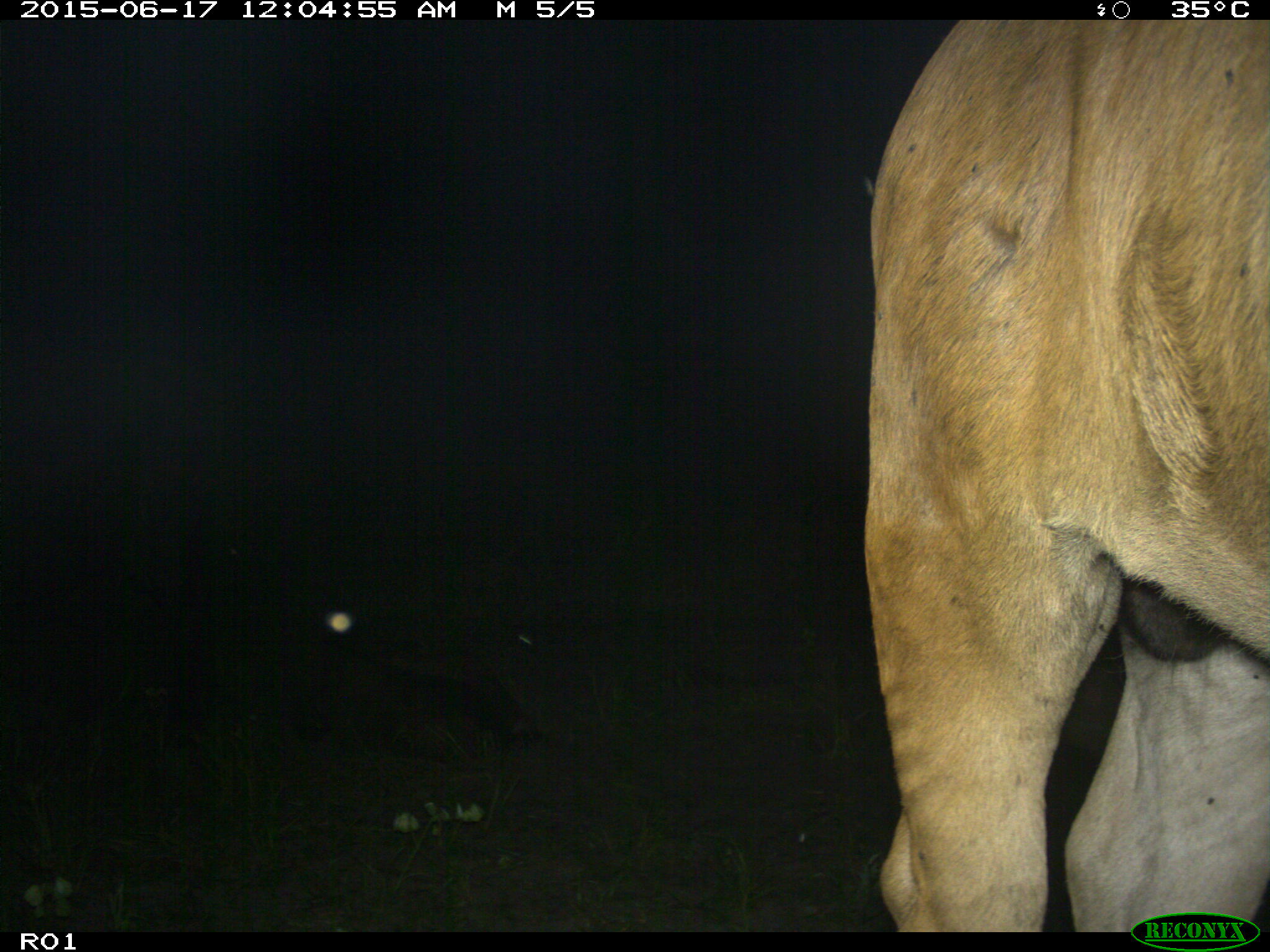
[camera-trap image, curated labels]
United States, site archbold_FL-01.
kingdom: Animalia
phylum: Chordata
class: Mammalia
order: Artiodactyla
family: Bovidae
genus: Bos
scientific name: Bos taurus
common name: domestic cow